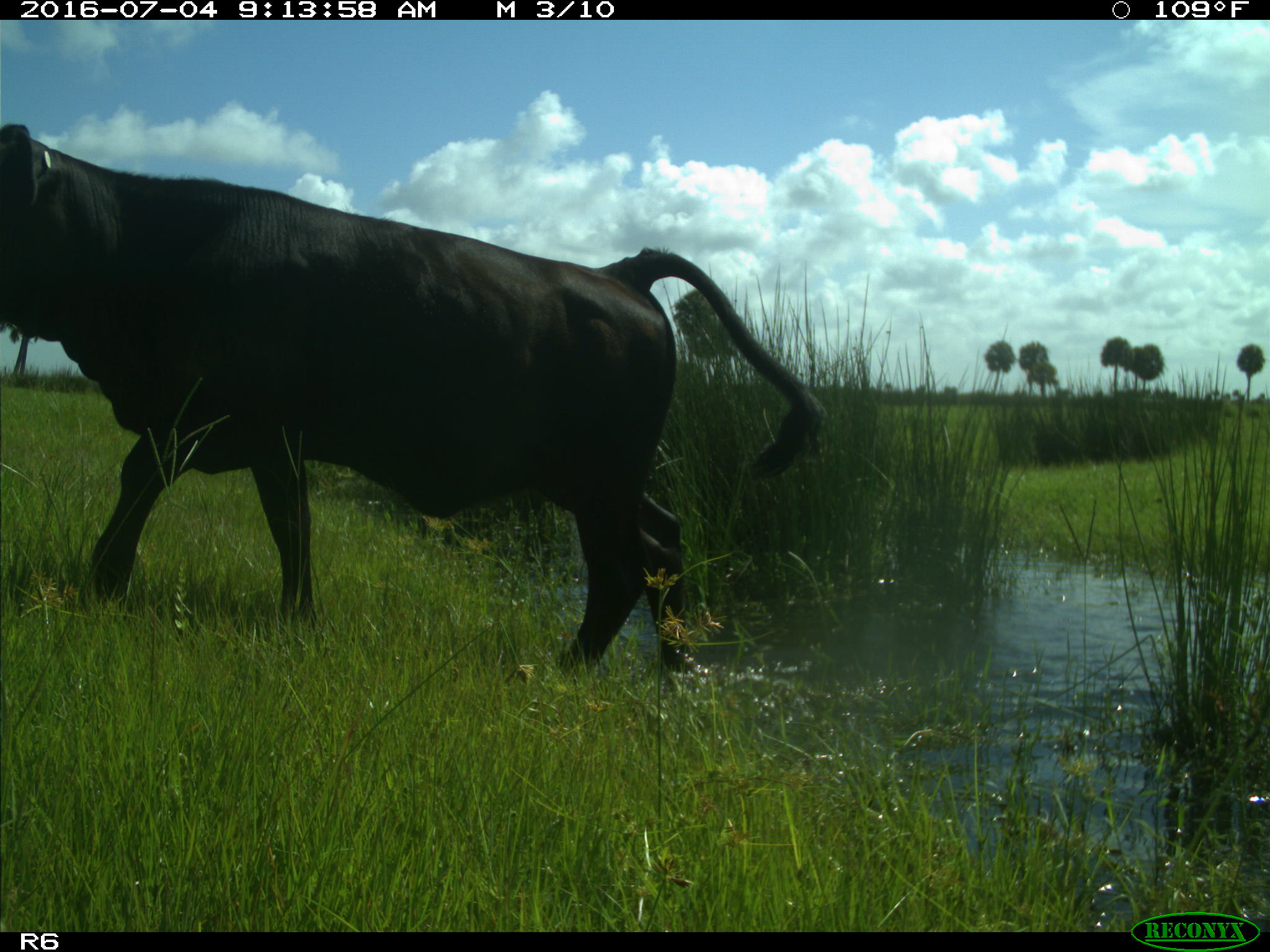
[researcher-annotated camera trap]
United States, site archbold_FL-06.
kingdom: Animalia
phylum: Chordata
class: Mammalia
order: Artiodactyla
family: Bovidae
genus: Bos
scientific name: Bos taurus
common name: domestic cow